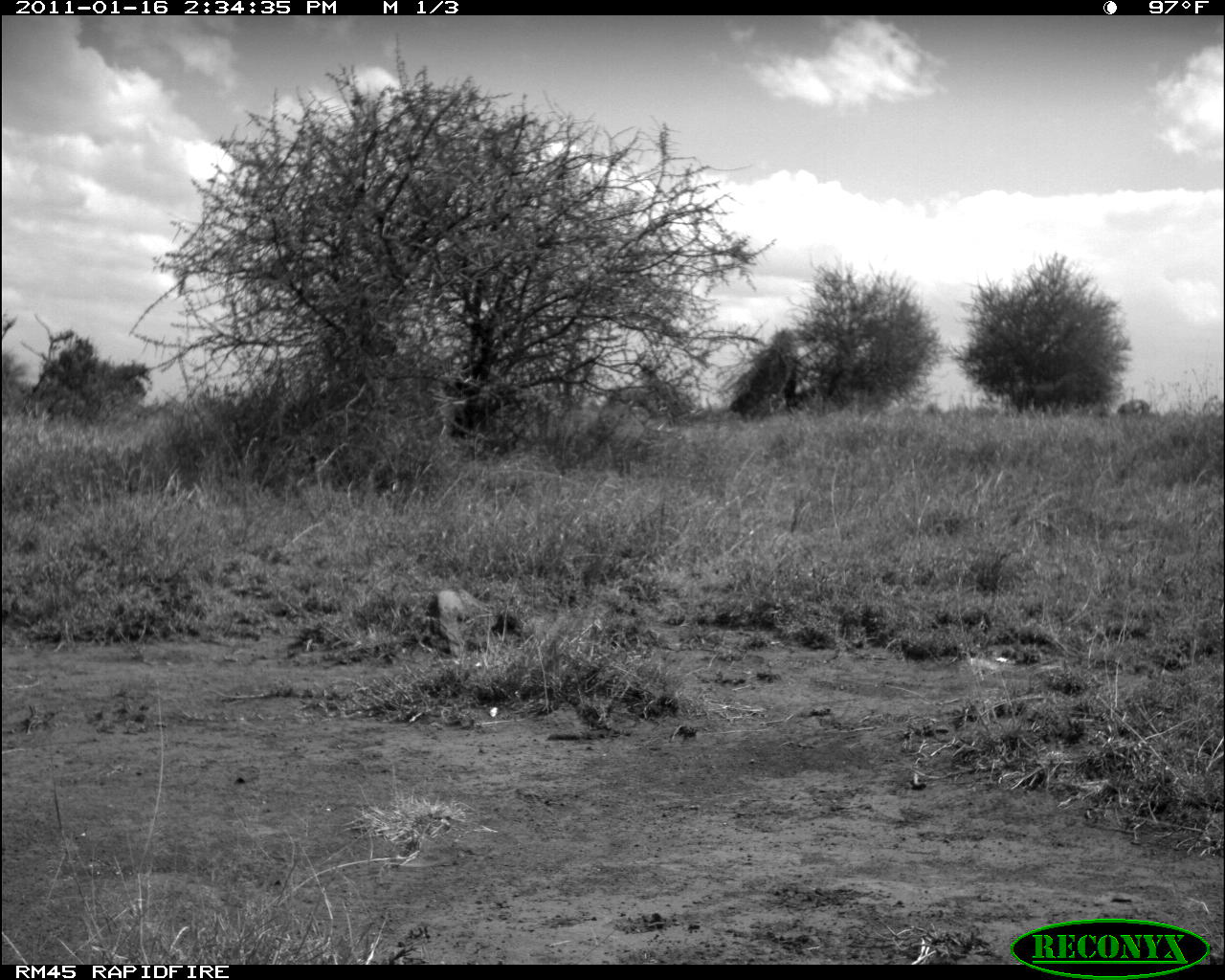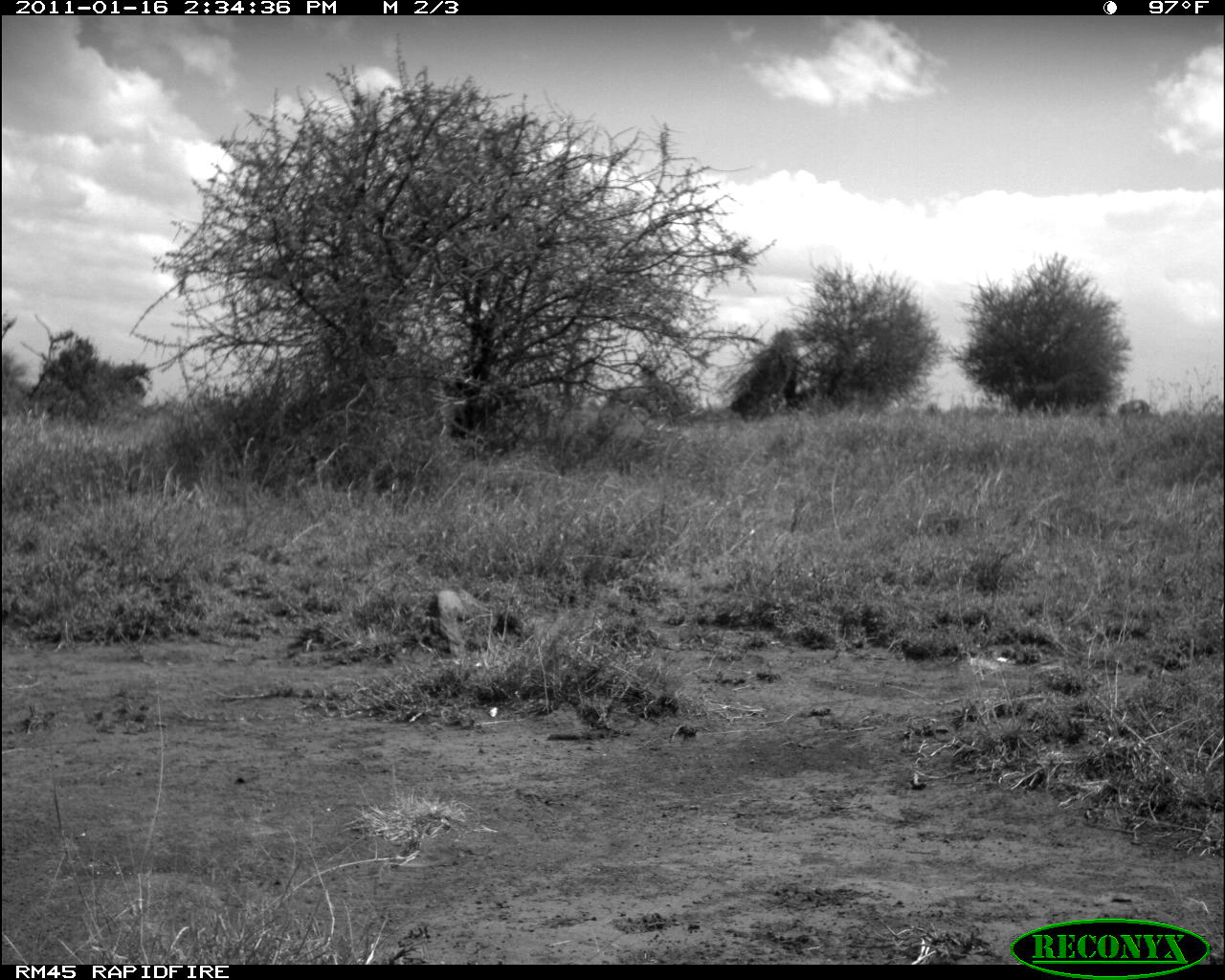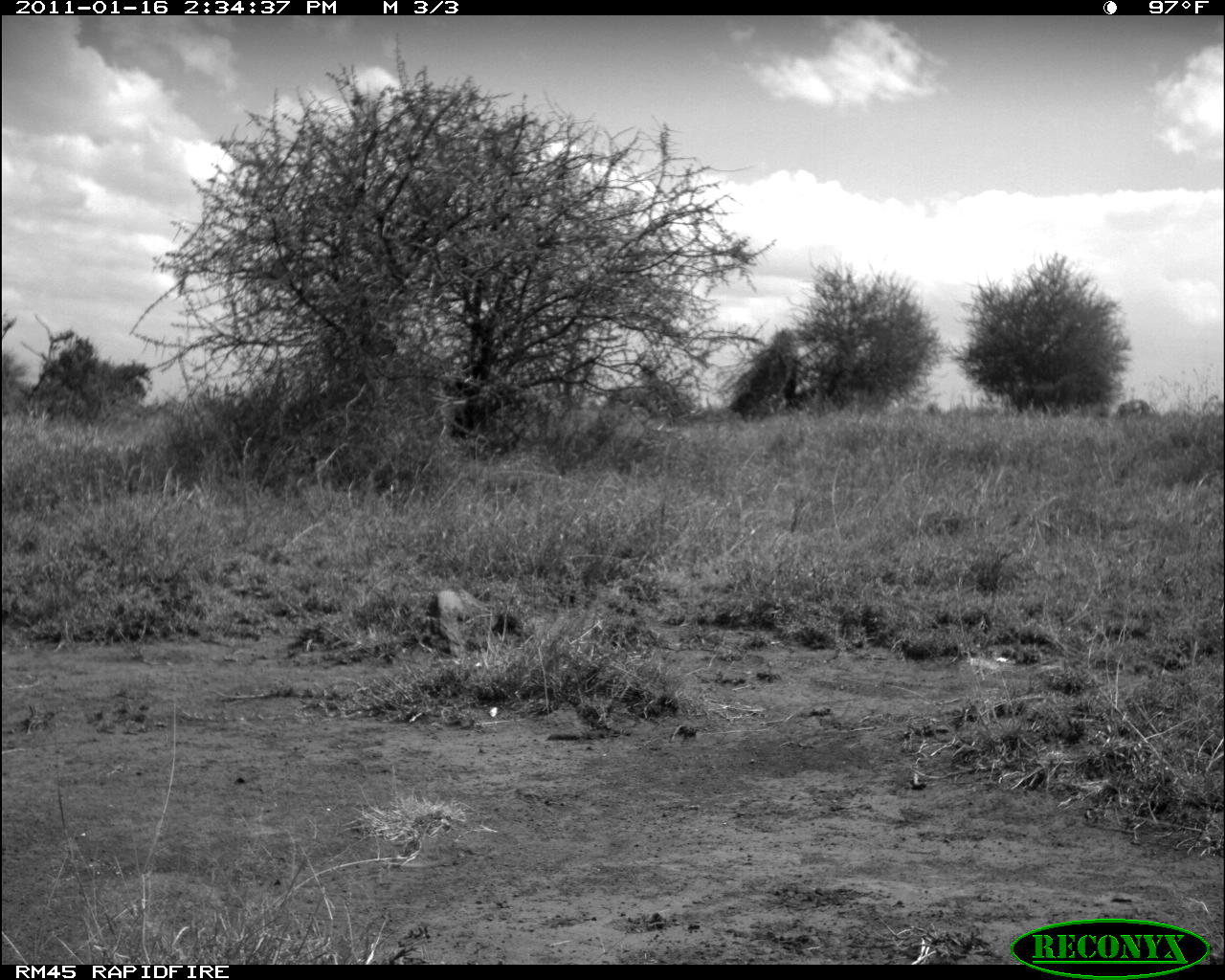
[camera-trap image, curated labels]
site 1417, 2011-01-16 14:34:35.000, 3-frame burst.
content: unidentified animal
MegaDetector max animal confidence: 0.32